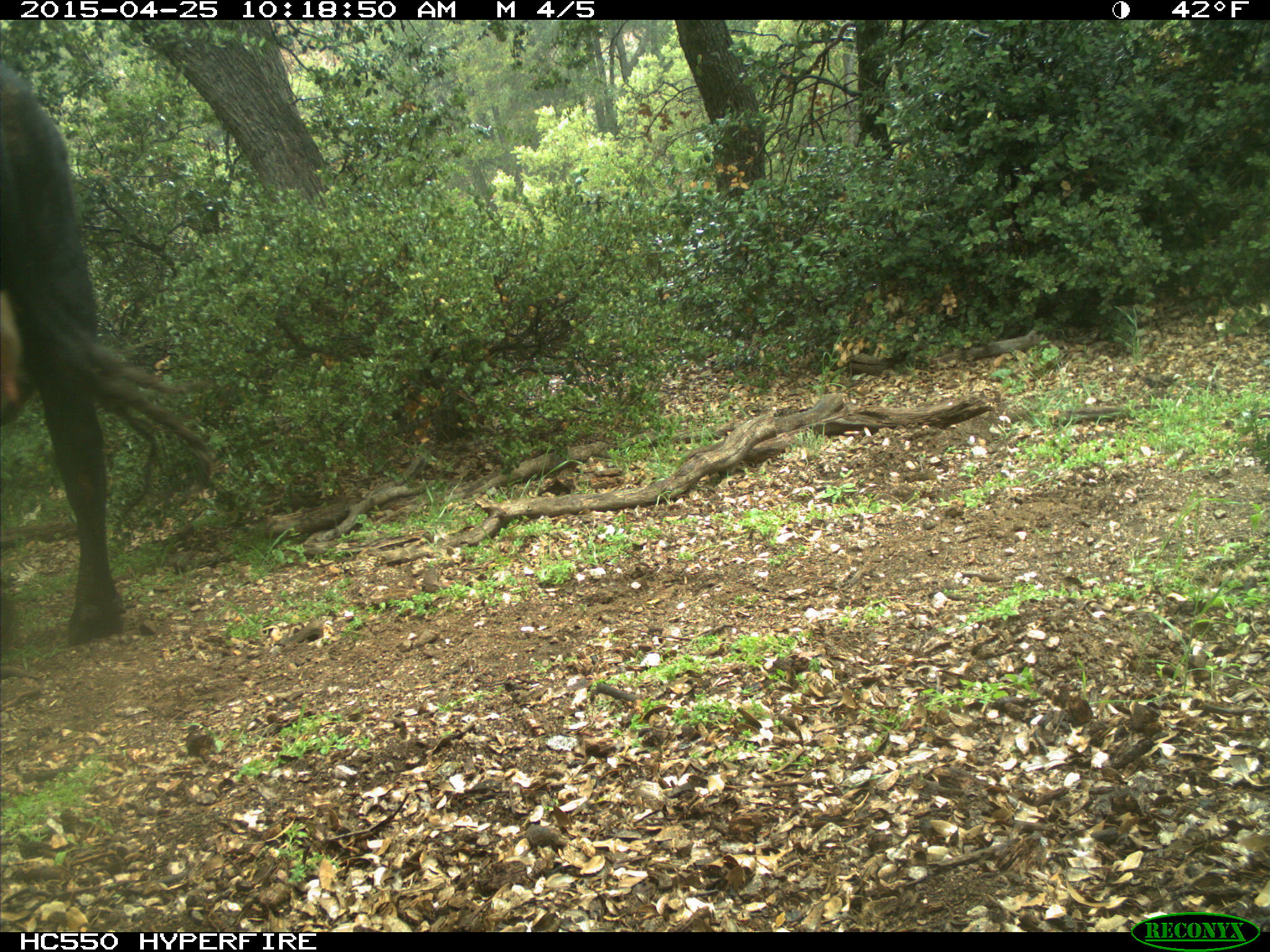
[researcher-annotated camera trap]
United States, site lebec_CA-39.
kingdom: Animalia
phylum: Chordata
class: Mammalia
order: Artiodactyla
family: Bovidae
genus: Bos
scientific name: Bos taurus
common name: domestic cow